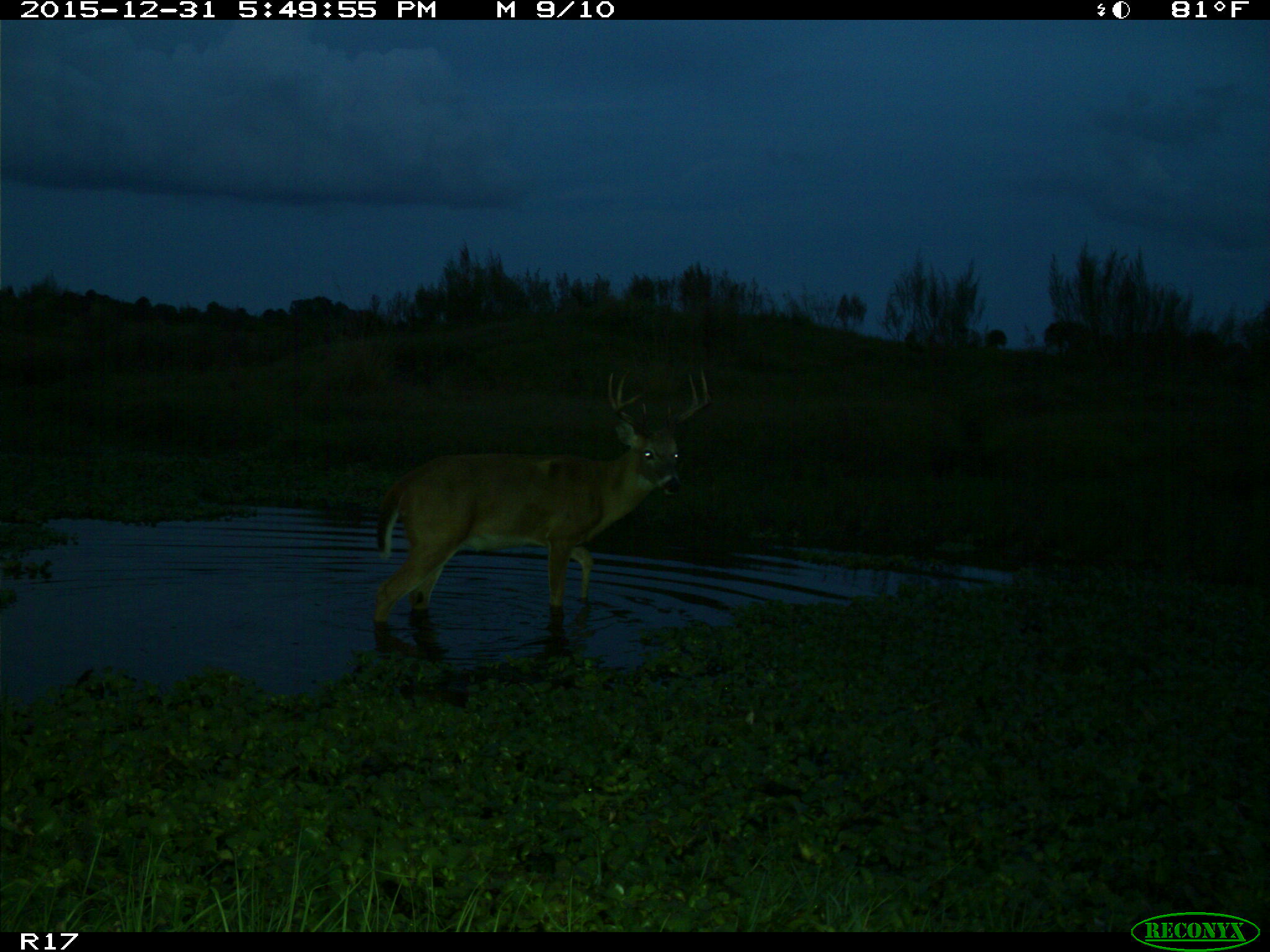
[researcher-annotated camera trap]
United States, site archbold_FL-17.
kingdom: Animalia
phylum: Chordata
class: Mammalia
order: Artiodactyla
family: Cervidae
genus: Odocoileus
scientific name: Odocoileus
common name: deer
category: unidentified deer